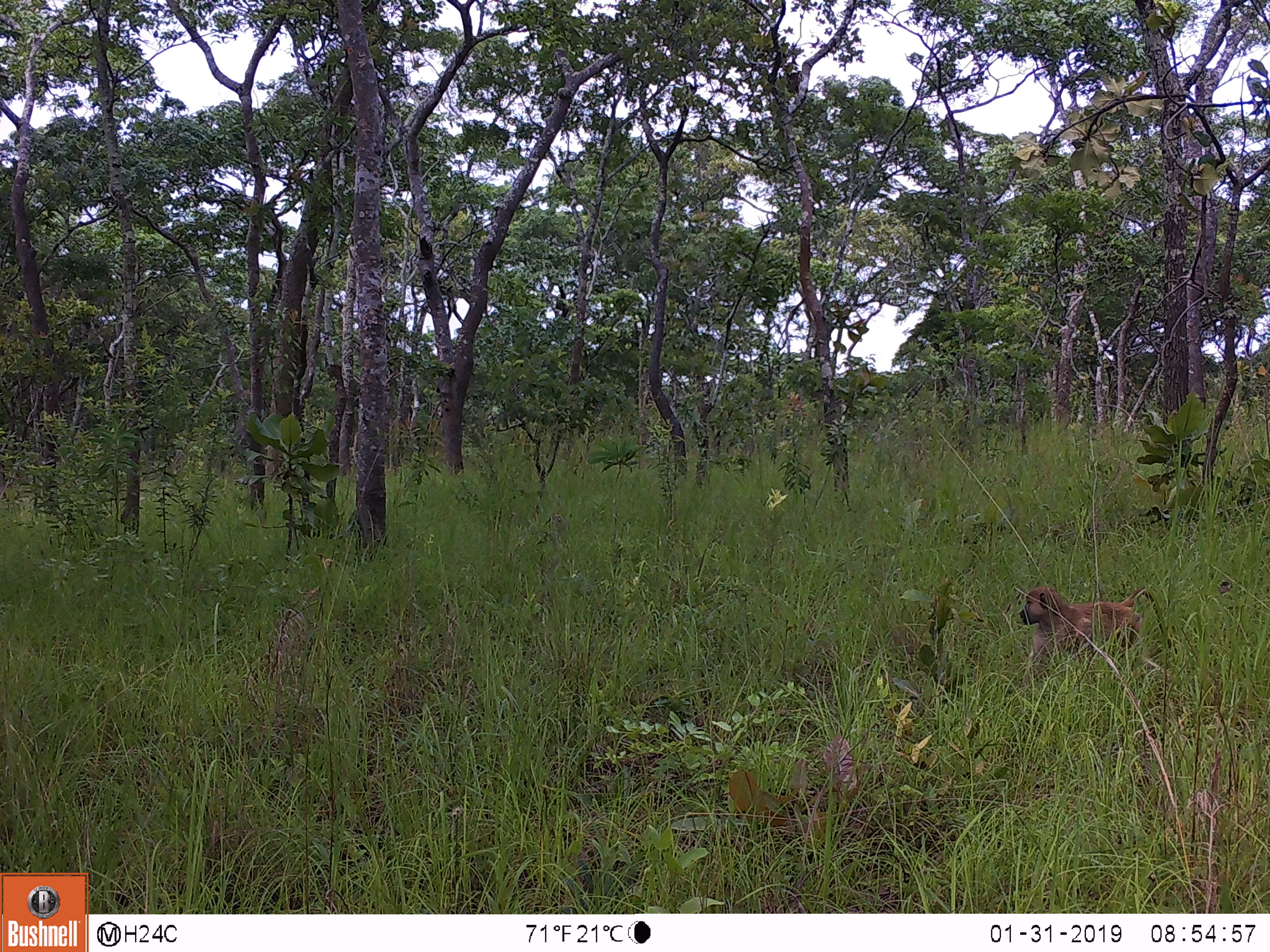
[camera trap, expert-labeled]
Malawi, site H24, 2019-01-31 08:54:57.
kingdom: Animalia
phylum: Chordata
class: Mammalia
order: Primates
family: Cercopithecidae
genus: Papio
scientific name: Papio cynocephalus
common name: yellow baboon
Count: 1.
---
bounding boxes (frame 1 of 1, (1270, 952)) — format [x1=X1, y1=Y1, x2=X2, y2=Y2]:
yellow baboon: [x1=1000, y1=582, x2=1177, y2=695]